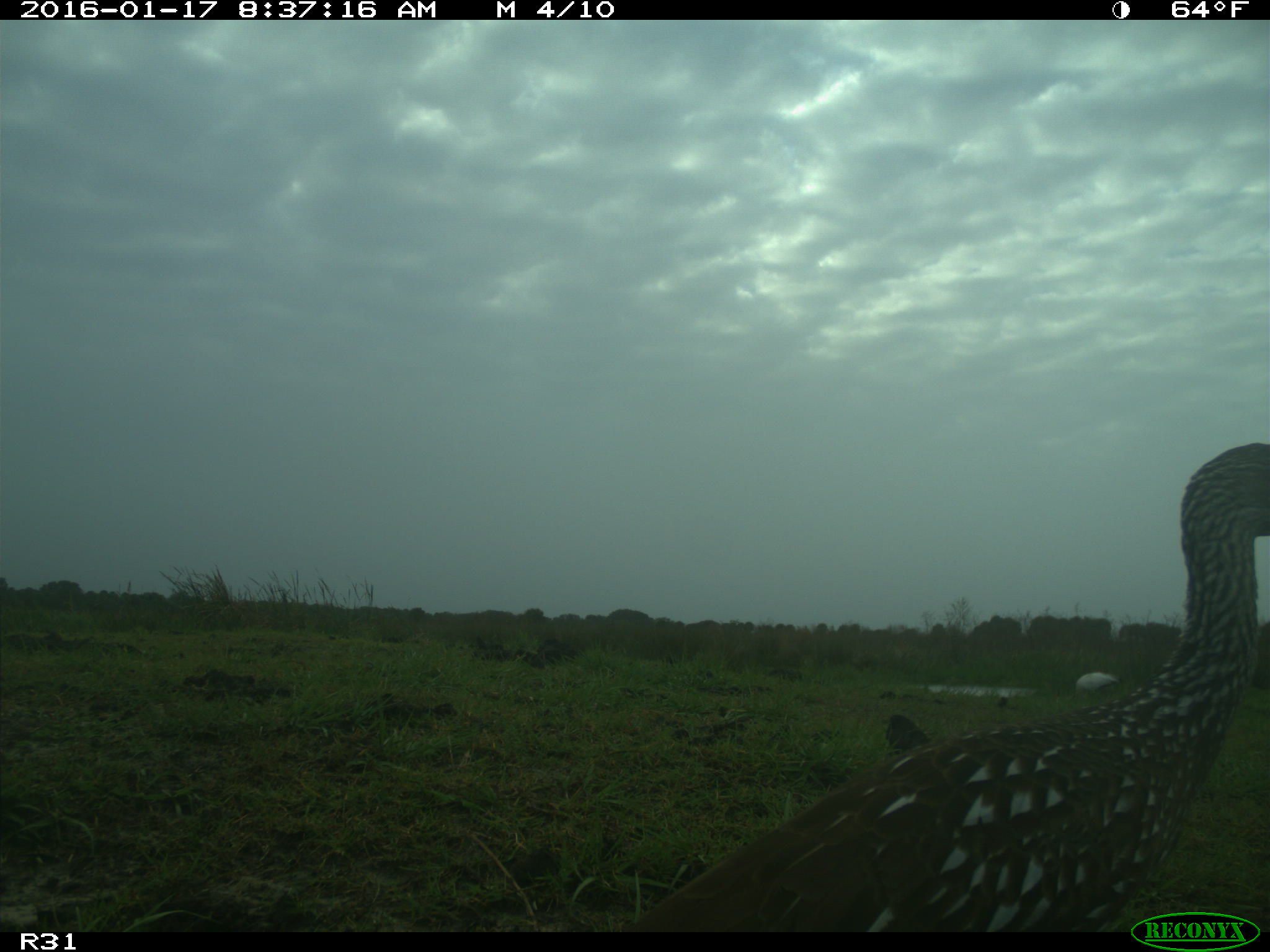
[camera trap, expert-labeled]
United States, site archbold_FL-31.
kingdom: Animalia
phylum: Chordata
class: Aves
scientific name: Aves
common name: birds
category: unidentified bird